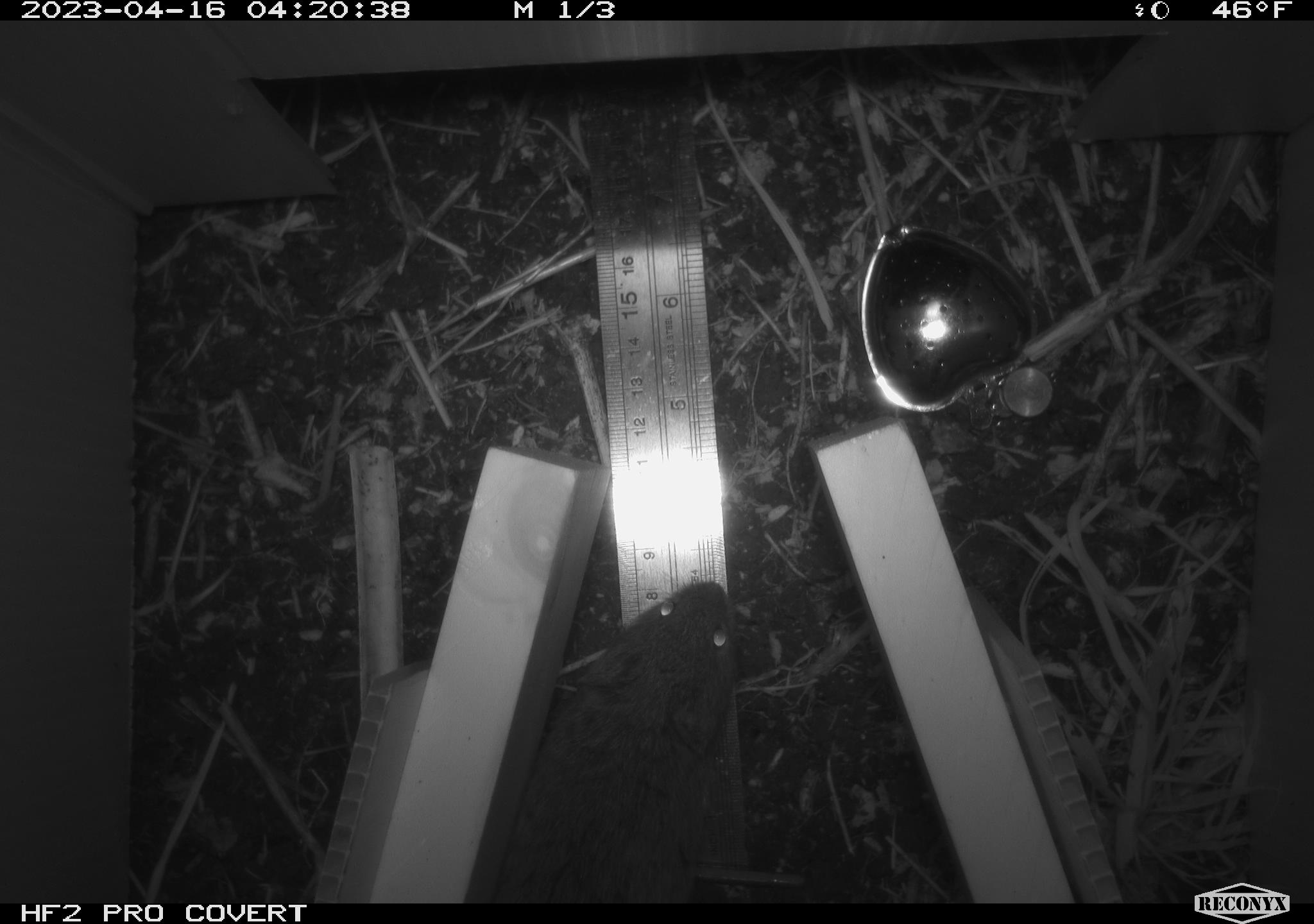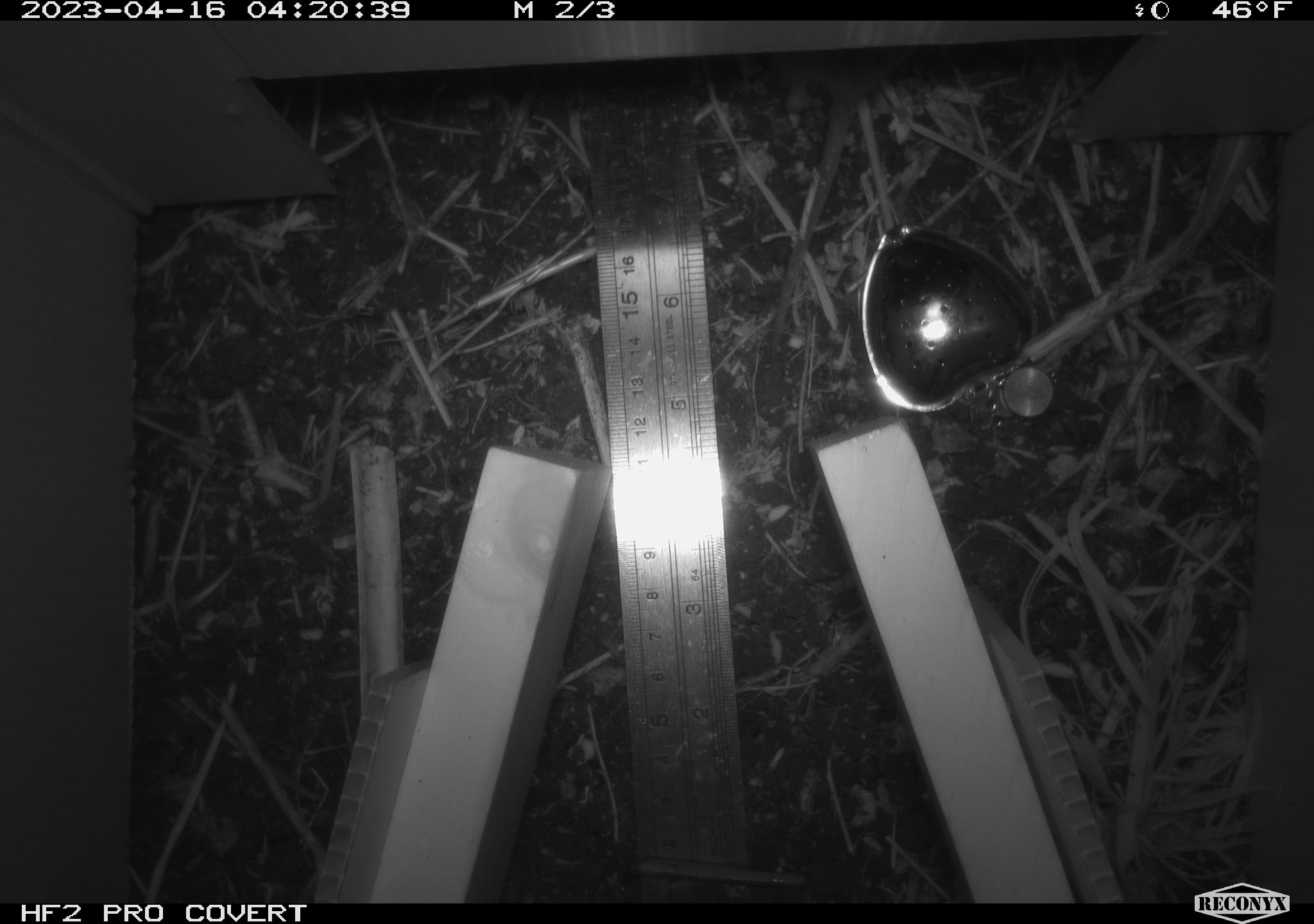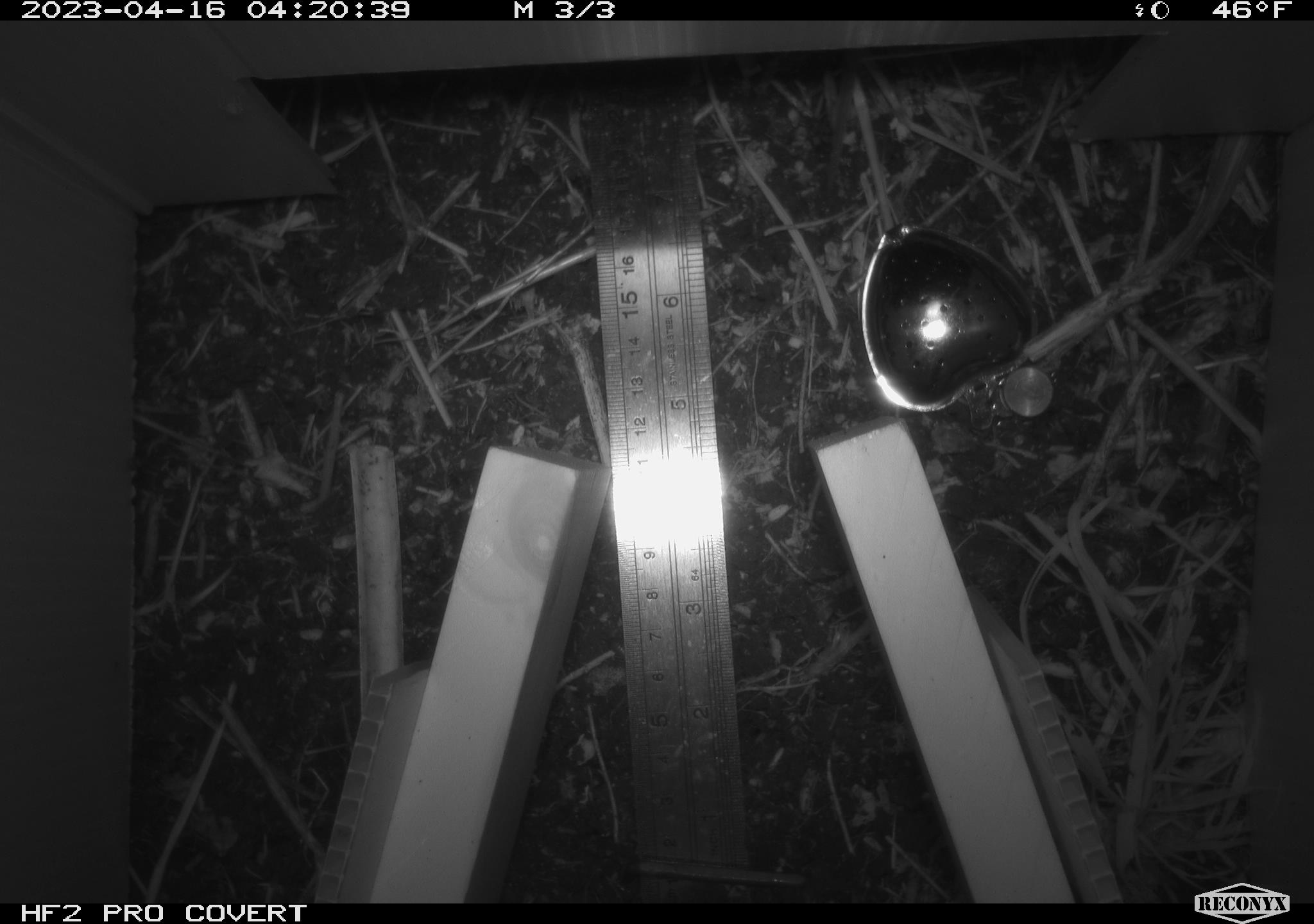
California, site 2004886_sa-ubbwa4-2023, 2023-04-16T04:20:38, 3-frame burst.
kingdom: Animalia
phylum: Chordata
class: Mammalia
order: Rodentia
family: Cricetidae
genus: Microtus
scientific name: Microtus californicus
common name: california vole